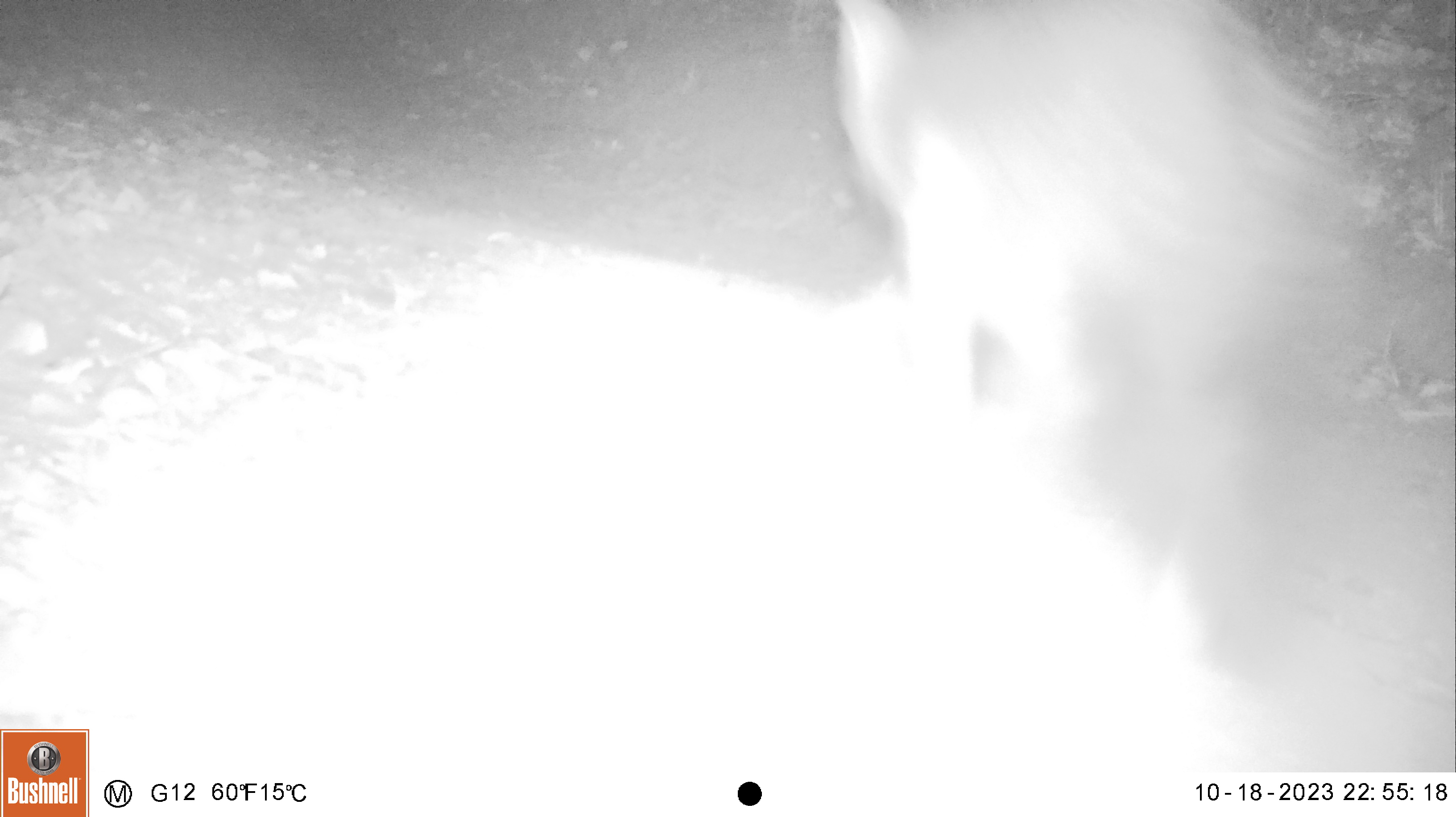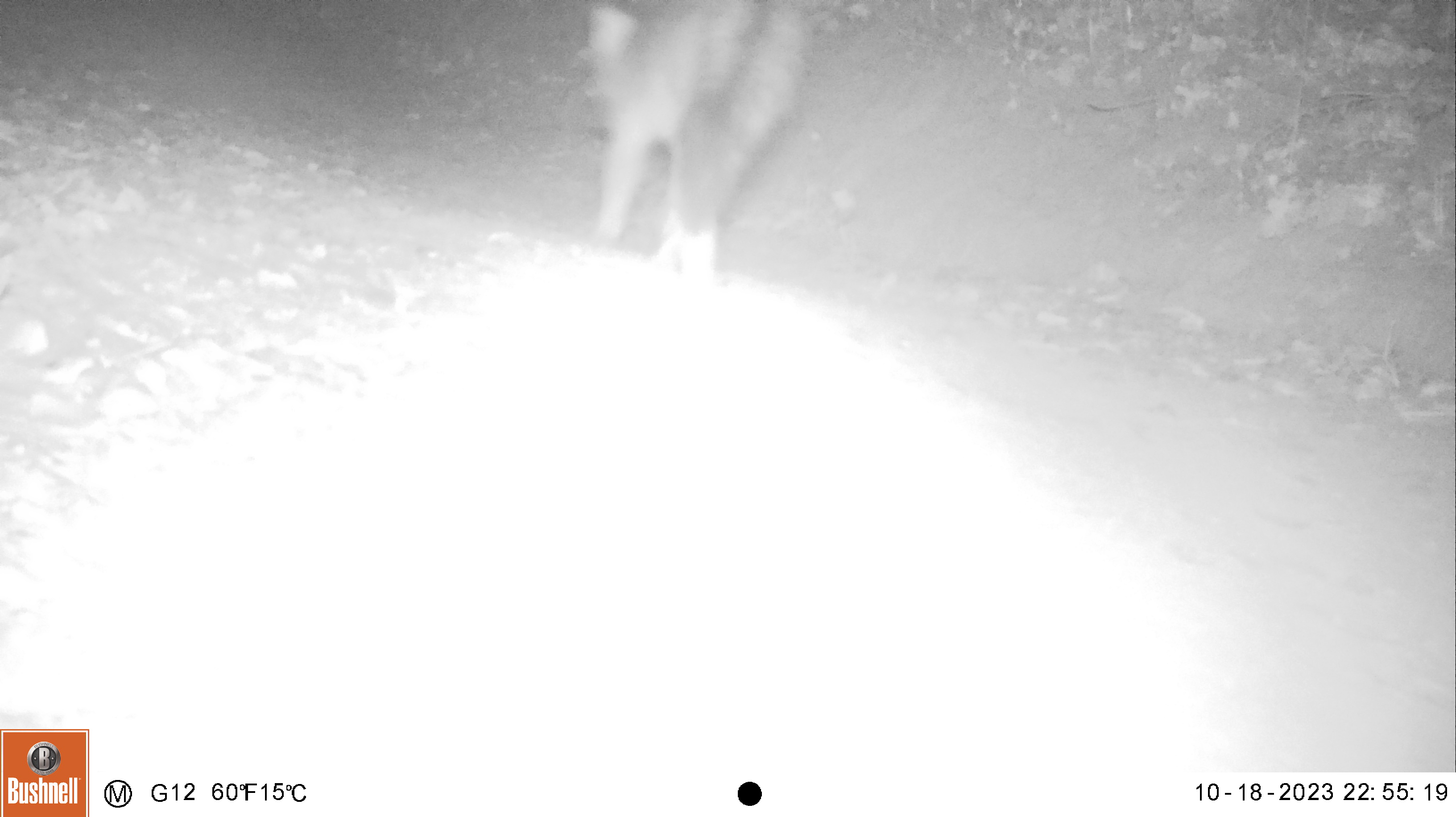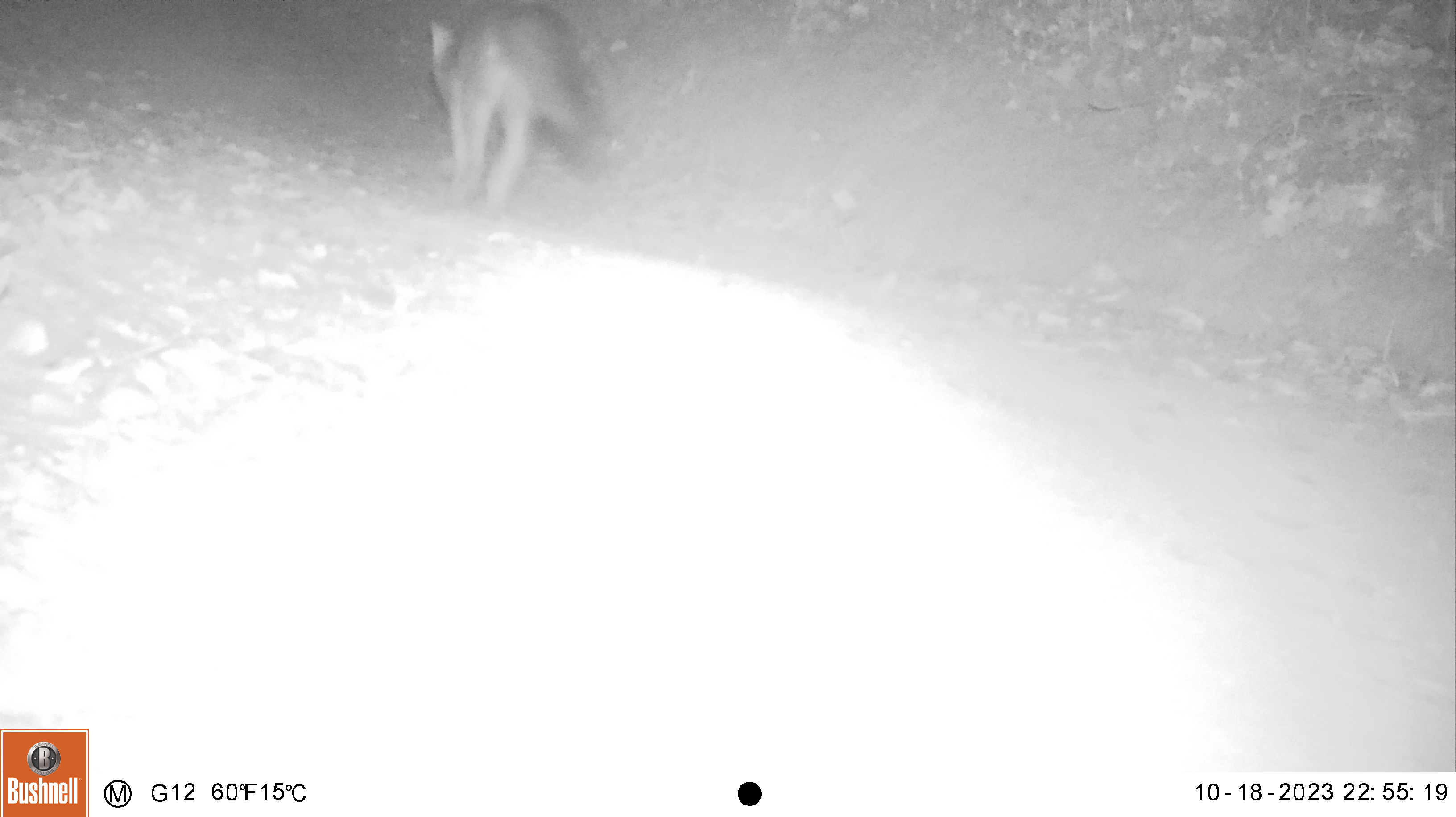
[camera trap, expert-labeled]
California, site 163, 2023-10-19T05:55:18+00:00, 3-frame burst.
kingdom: Animalia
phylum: Chordata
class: Mammalia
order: Carnivora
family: Canidae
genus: Urocyon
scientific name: Urocyon cinereoargenteus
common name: gray fox